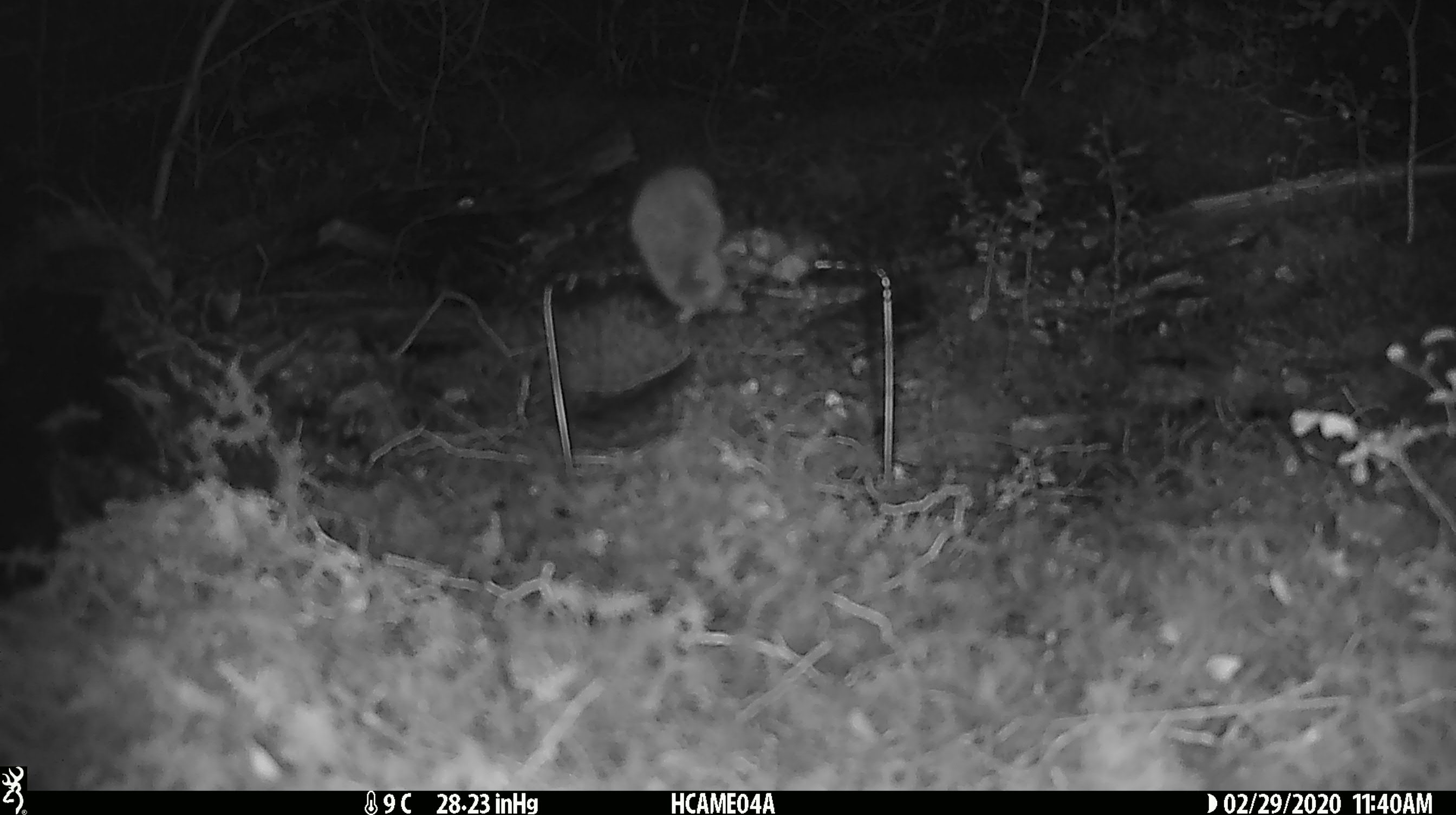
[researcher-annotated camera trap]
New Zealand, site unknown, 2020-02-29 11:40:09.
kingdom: Animalia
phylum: Chordata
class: Mammalia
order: Rodentia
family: Muridae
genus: Mus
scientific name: Mus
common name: mouse